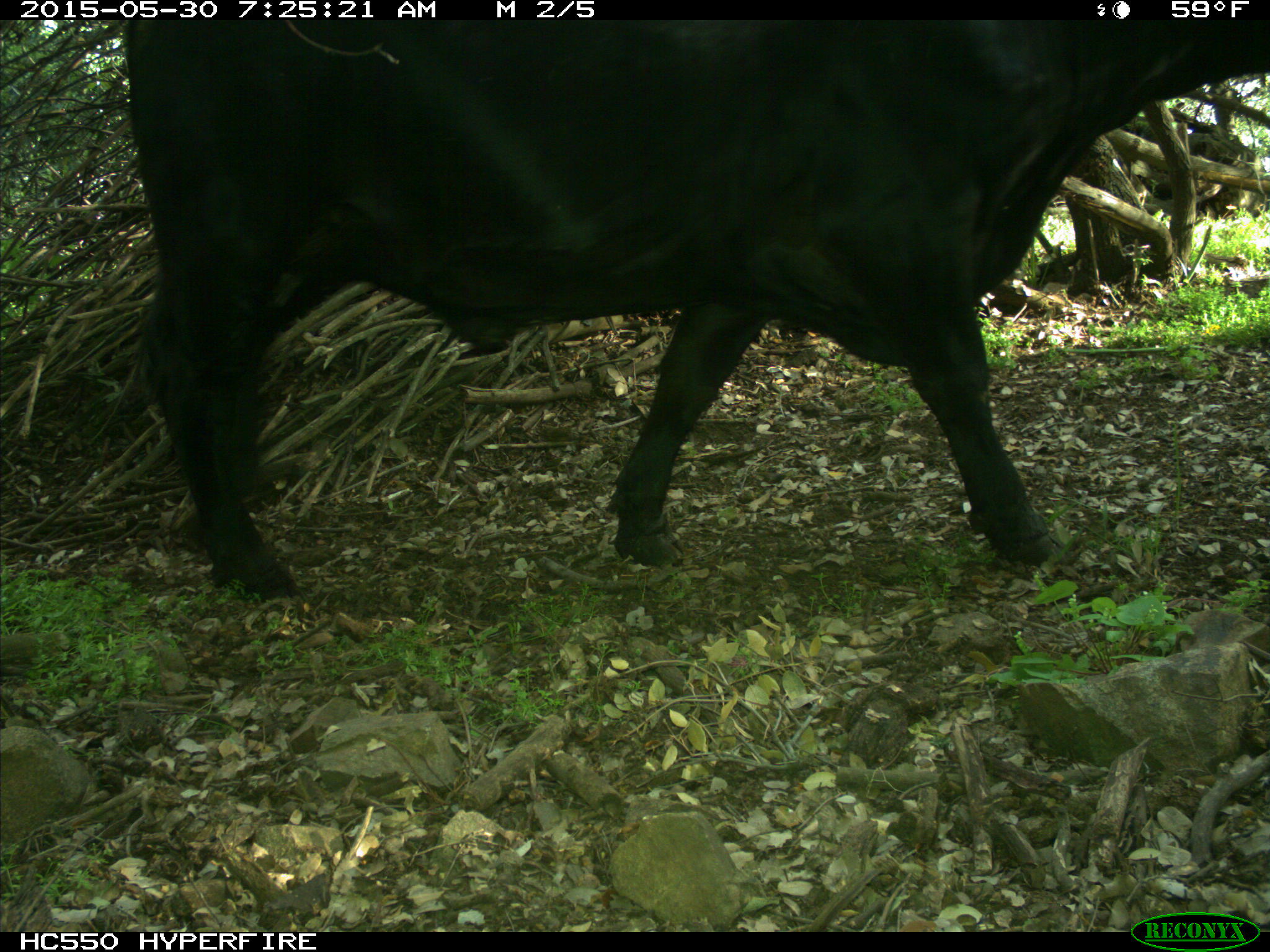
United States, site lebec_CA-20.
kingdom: Animalia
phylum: Chordata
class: Mammalia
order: Artiodactyla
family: Bovidae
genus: Bos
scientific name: Bos taurus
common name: domestic cow